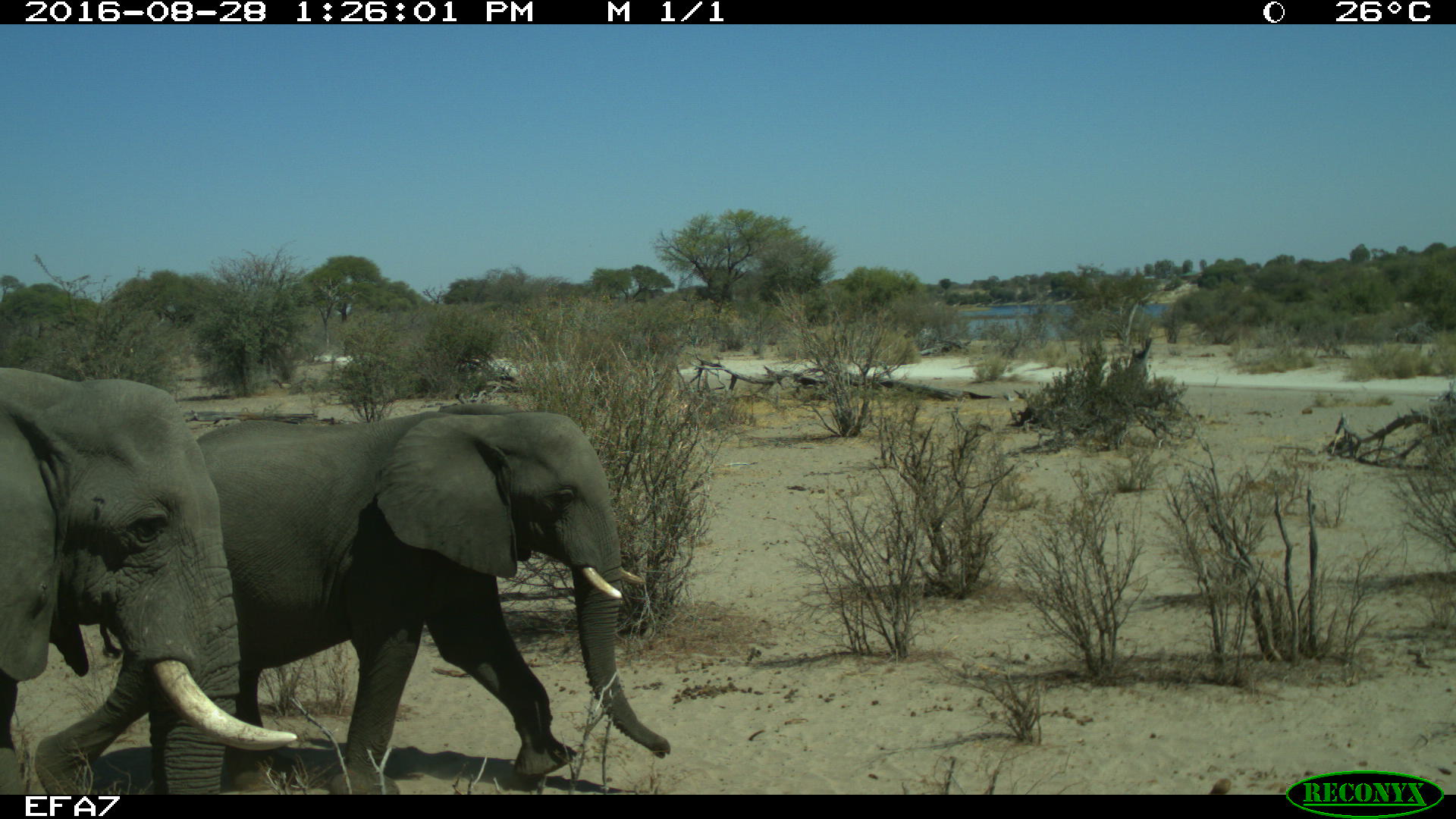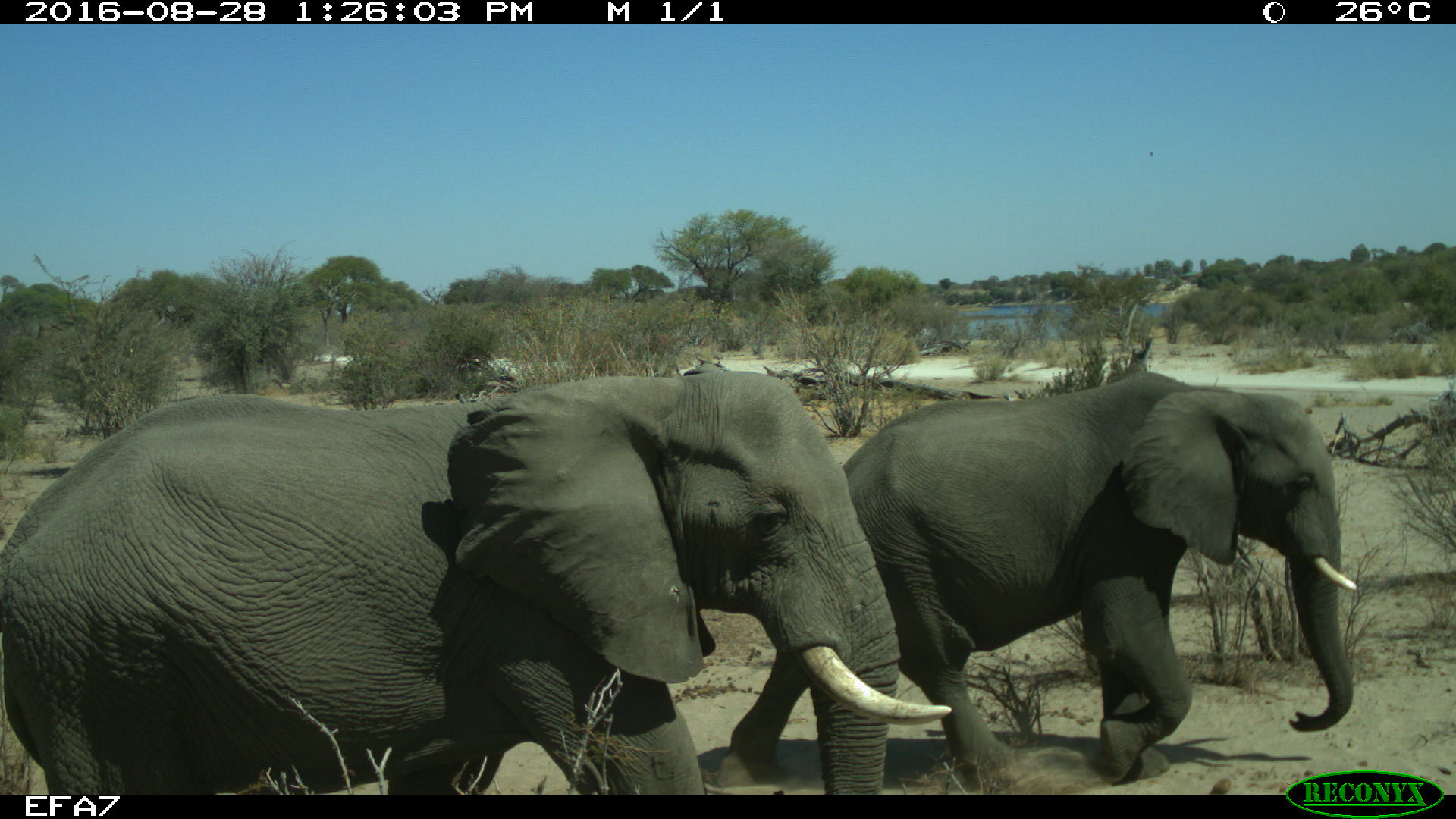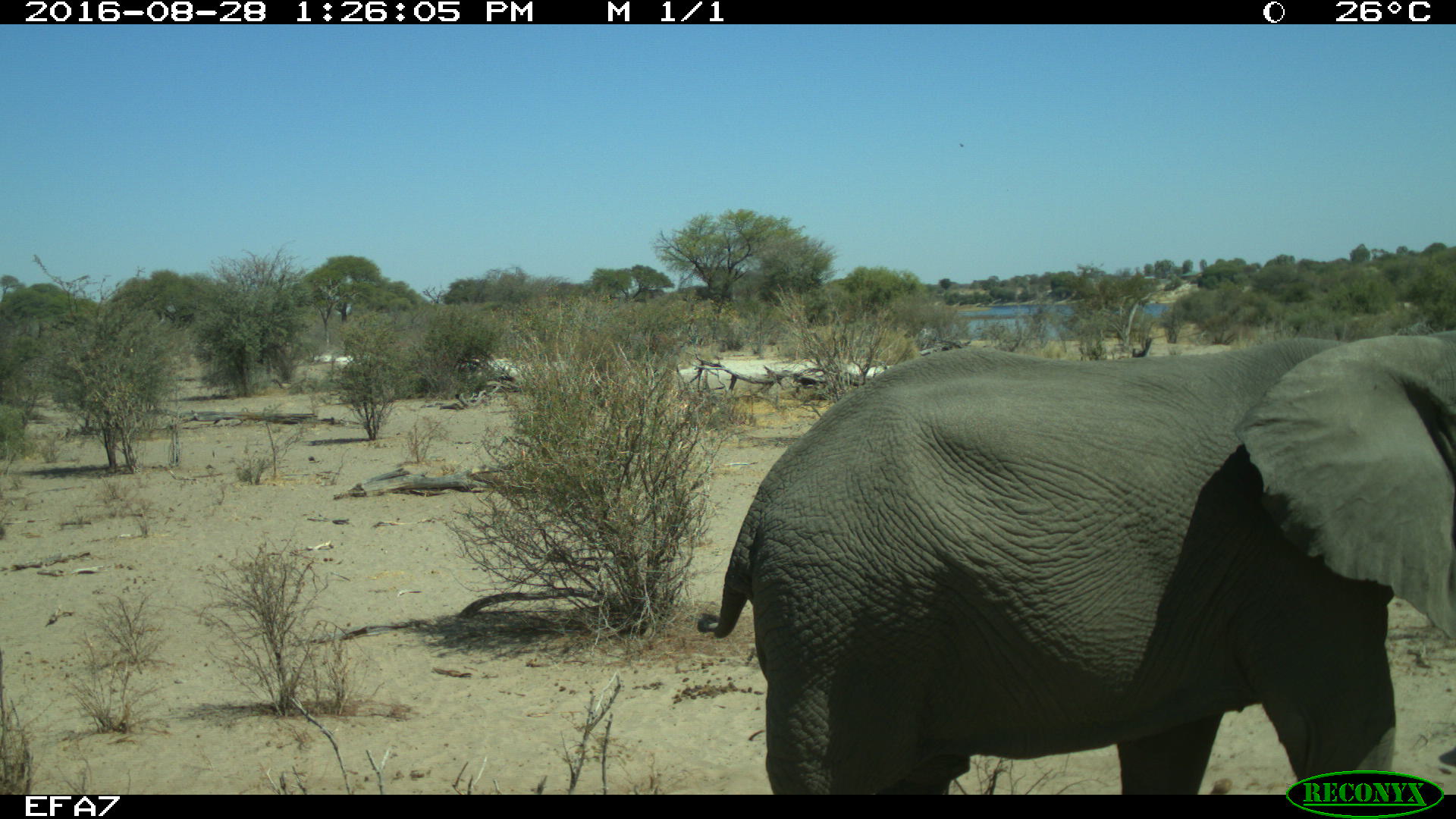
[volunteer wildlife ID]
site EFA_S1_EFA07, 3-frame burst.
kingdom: Animalia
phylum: Chordata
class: Mammalia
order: Proboscidea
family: Elephantidae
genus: Loxodonta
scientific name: Loxodonta africana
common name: african bush elephant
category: elephant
Elephant (african bush elephant) (Loxodonta africana), count 2. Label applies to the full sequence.